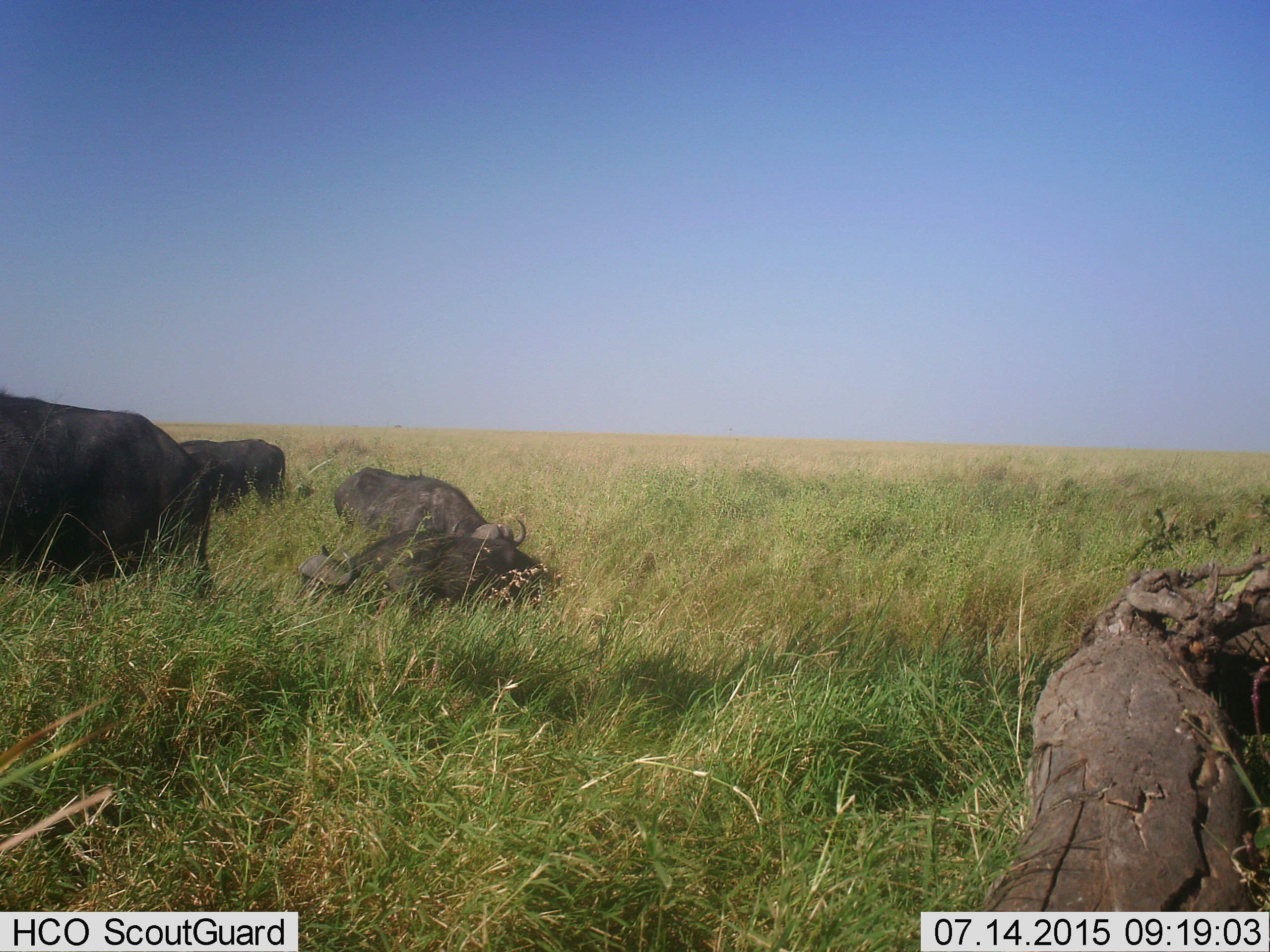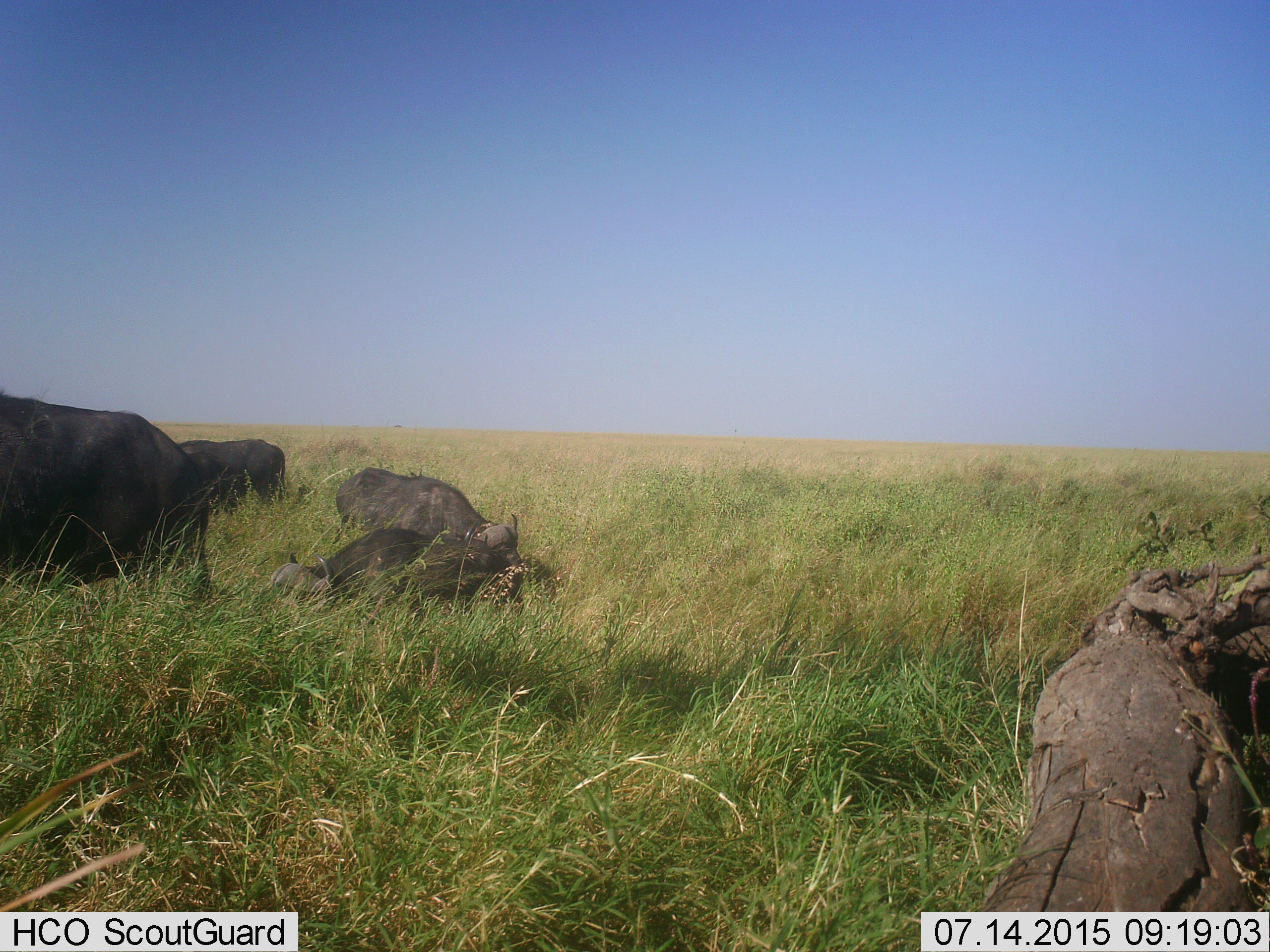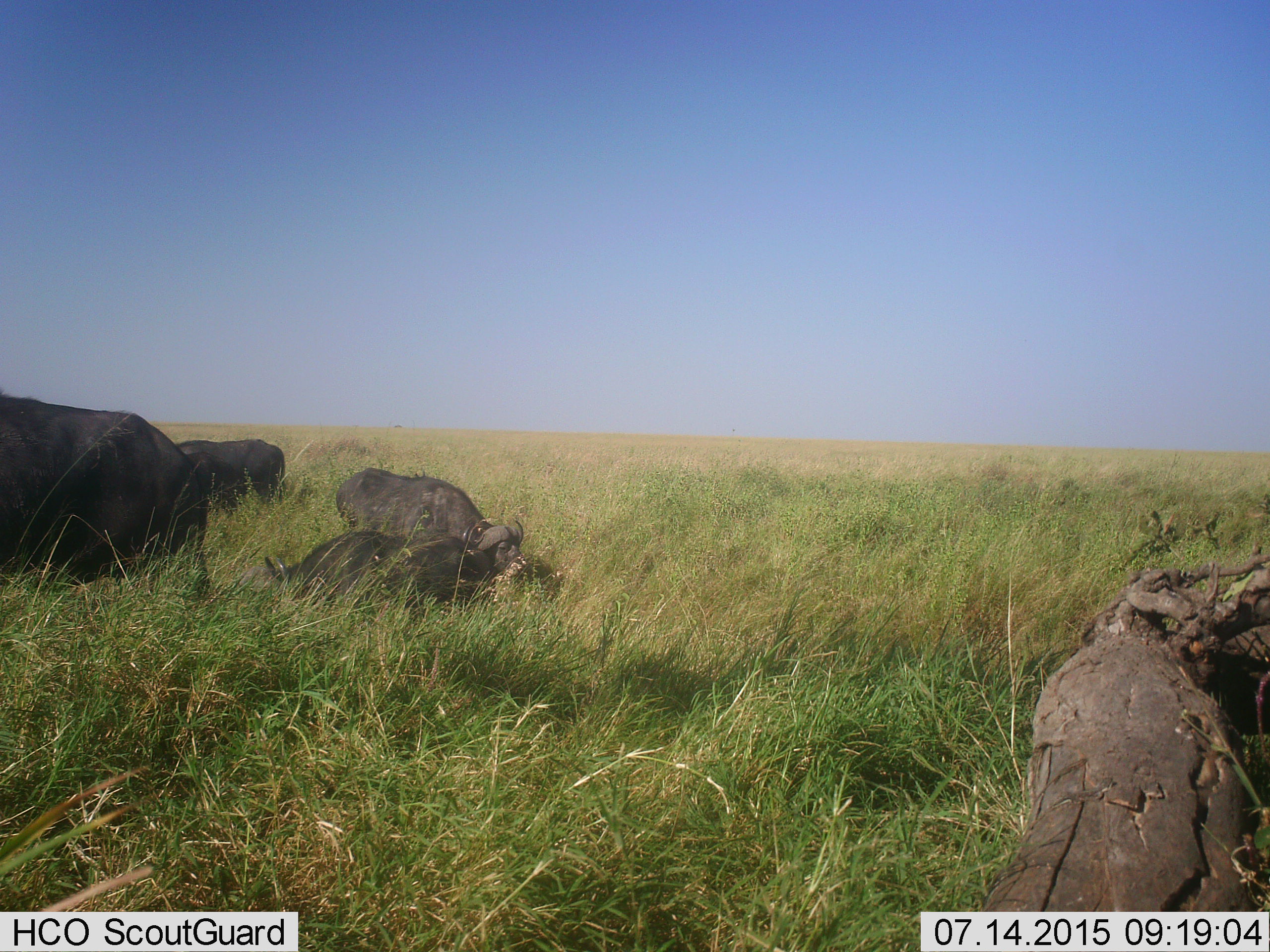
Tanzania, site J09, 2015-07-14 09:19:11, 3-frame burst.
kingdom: Animalia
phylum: Chordata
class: Mammalia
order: Artiodactyla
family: Bovidae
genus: Syncerus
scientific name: Syncerus caffer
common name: cape buffalo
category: buffalo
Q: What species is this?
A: Buffalo (cape buffalo) (Syncerus caffer).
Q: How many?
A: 4.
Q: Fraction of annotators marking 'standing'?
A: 45%.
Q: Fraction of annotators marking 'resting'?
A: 45%.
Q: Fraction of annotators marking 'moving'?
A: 18%.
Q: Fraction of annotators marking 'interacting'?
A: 0%.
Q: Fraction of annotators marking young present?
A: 0%.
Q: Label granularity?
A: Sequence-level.